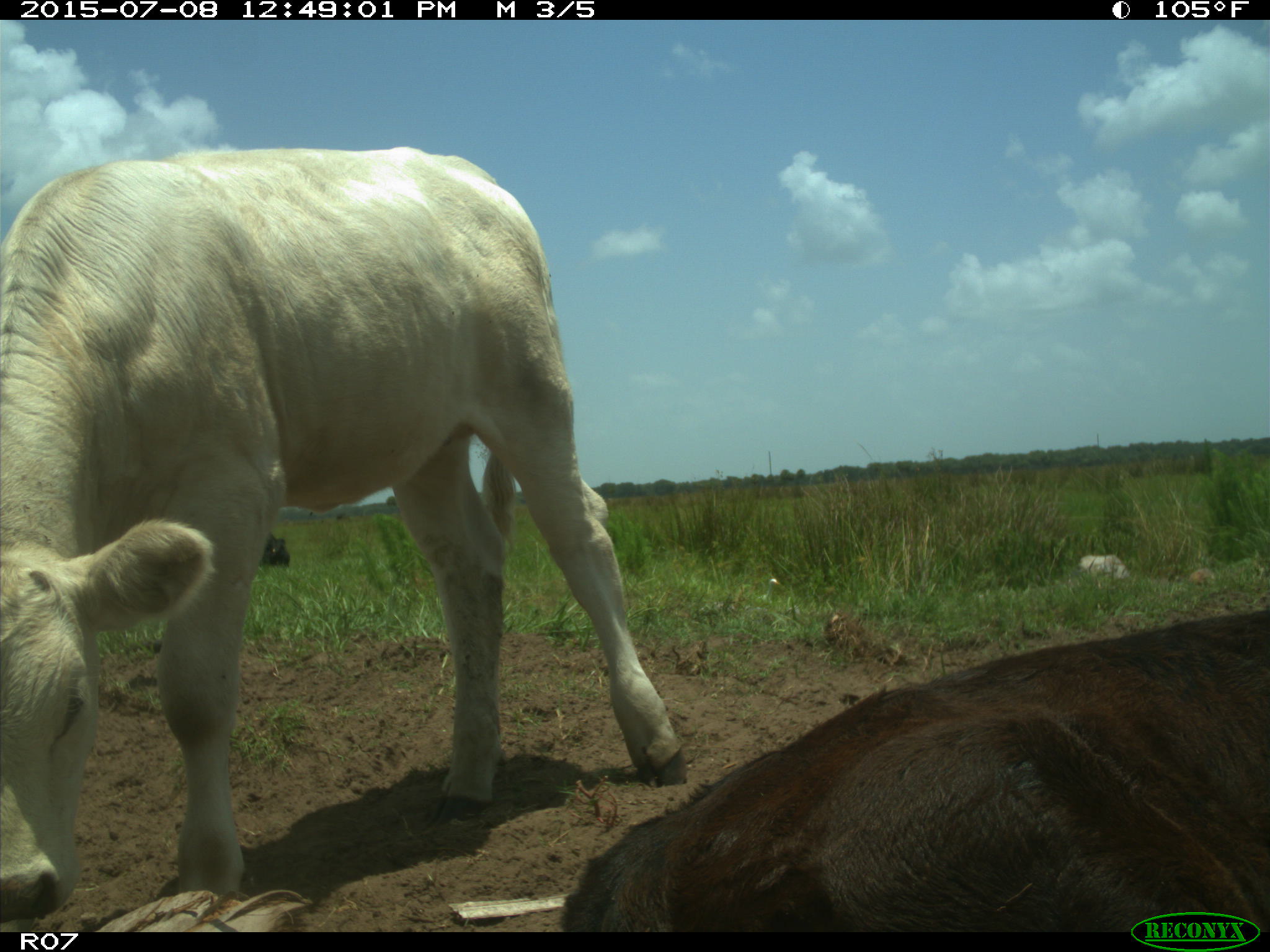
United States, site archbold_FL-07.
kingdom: Animalia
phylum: Chordata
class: Mammalia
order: Artiodactyla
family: Bovidae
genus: Bos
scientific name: Bos taurus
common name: domestic cow